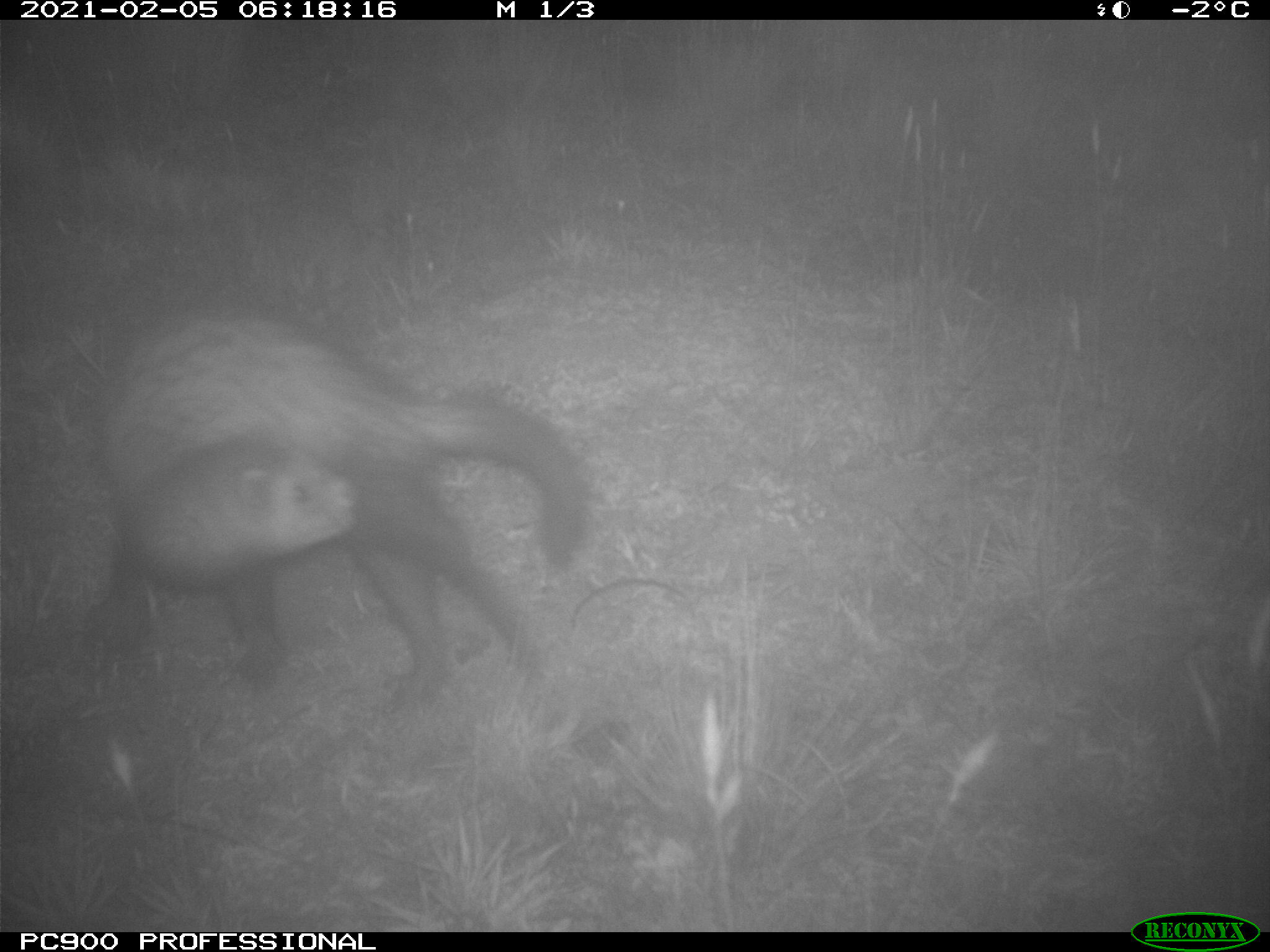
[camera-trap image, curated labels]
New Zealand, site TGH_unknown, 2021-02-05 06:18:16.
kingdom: Animalia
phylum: Chordata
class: Mammalia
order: Carnivora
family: Mustelidae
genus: Mustela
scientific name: Mustela furo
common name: ferret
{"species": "ferret (Mustela furo)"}